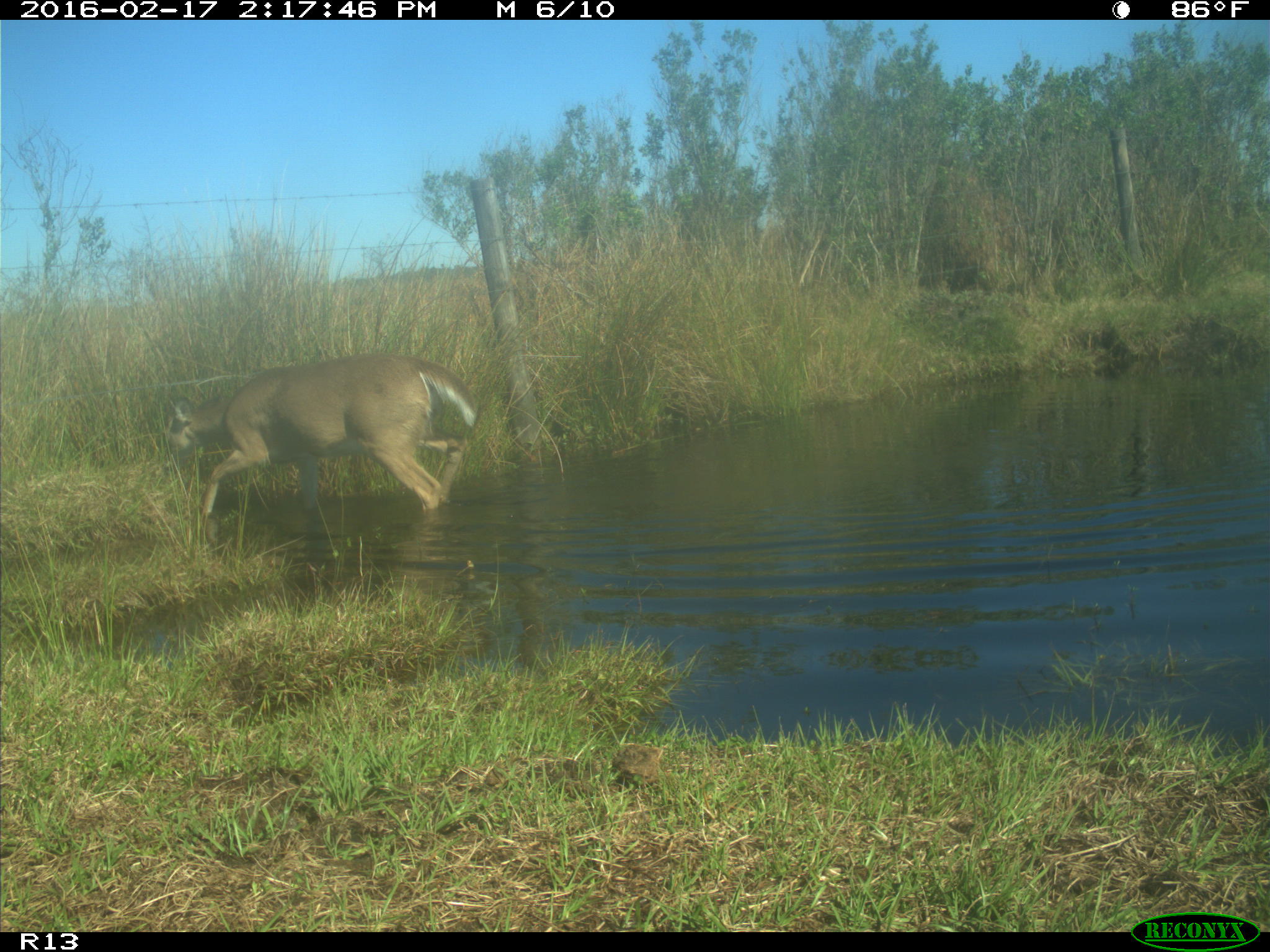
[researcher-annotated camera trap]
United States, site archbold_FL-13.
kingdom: Animalia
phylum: Chordata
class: Mammalia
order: Artiodactyla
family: Cervidae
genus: Odocoileus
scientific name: Odocoileus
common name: deer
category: unidentified deer